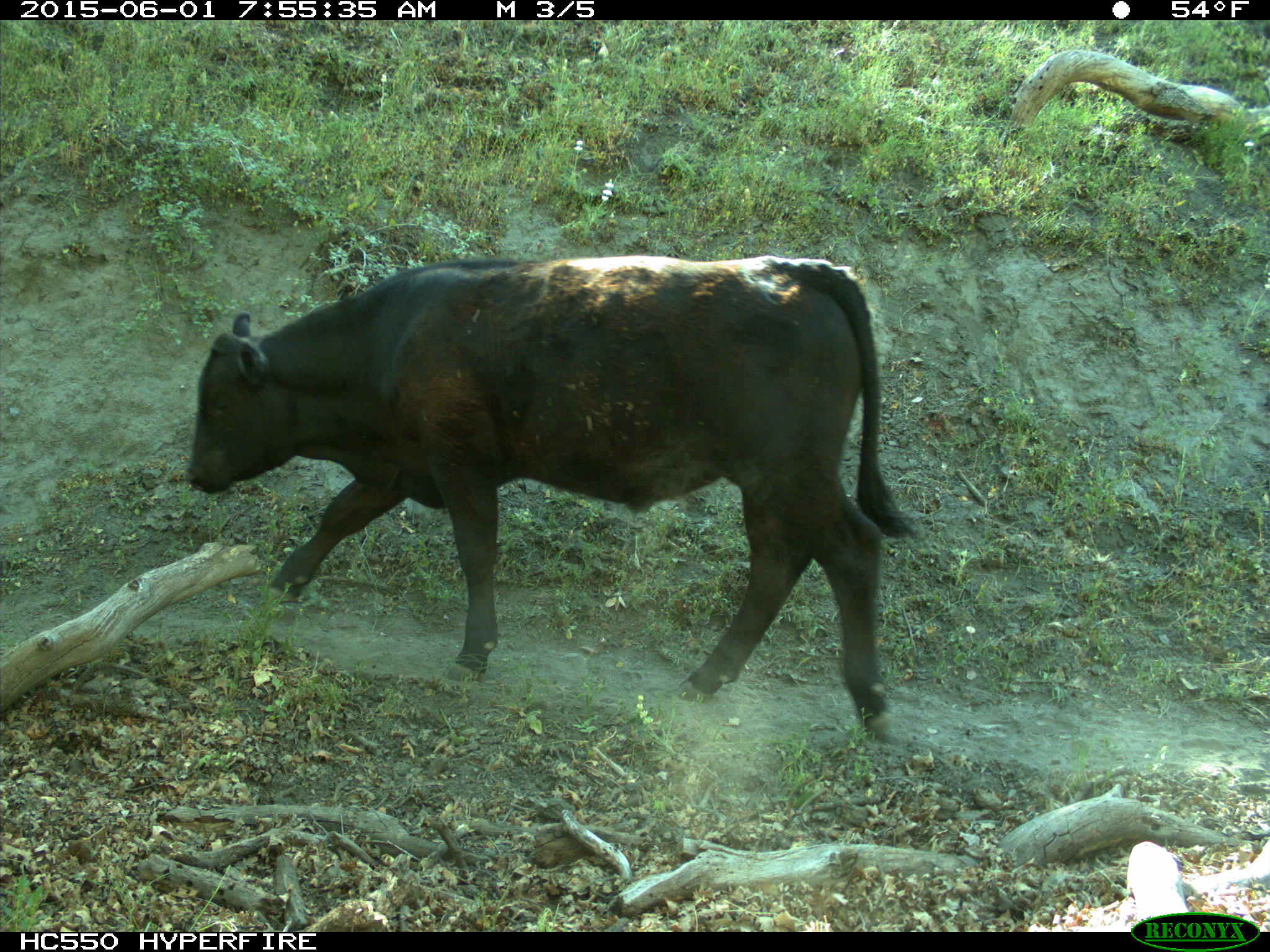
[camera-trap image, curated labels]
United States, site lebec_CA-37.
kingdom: Animalia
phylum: Chordata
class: Mammalia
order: Artiodactyla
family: Bovidae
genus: Bos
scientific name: Bos taurus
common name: domestic cow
Bos taurus (domestic cow).